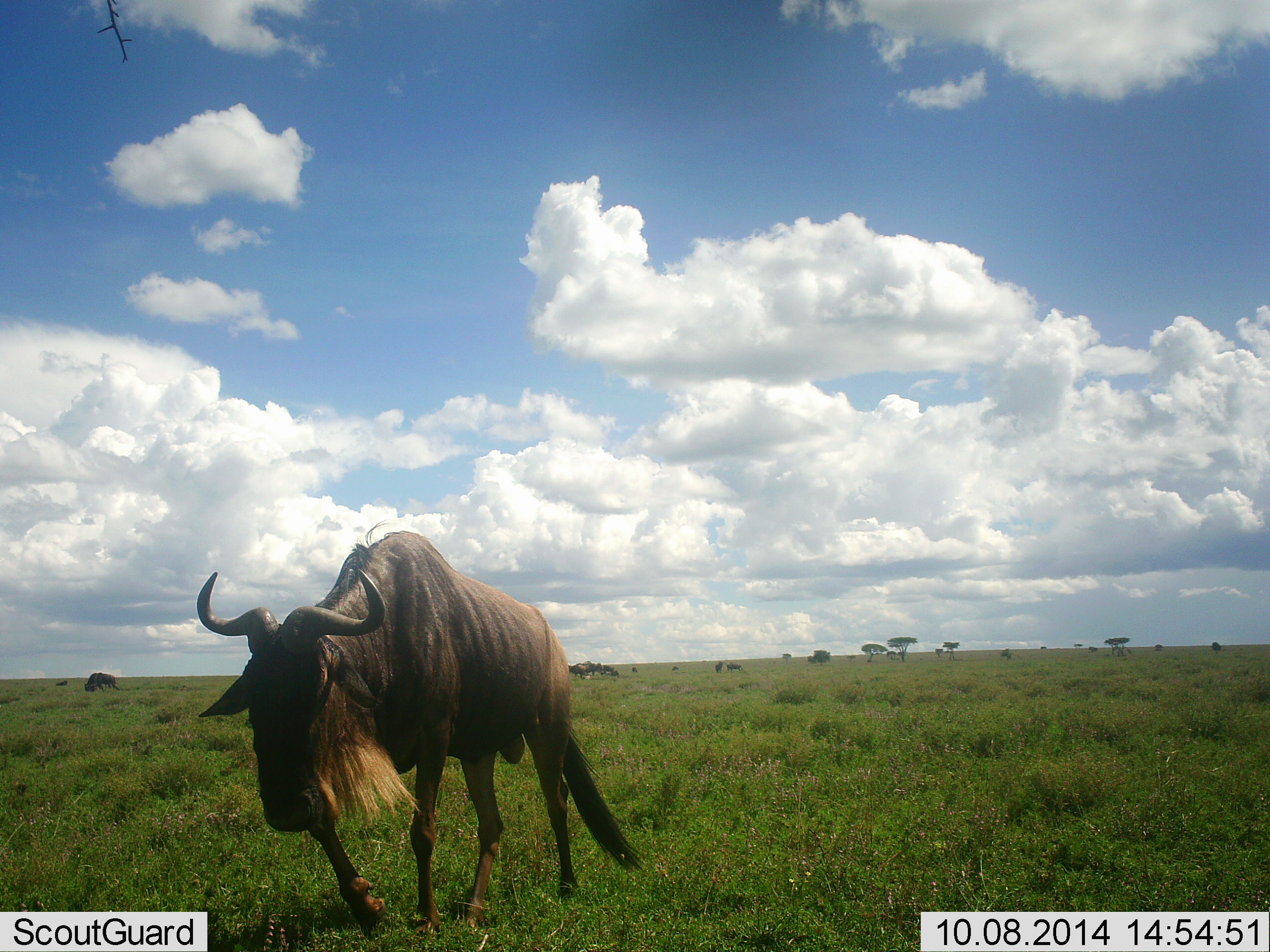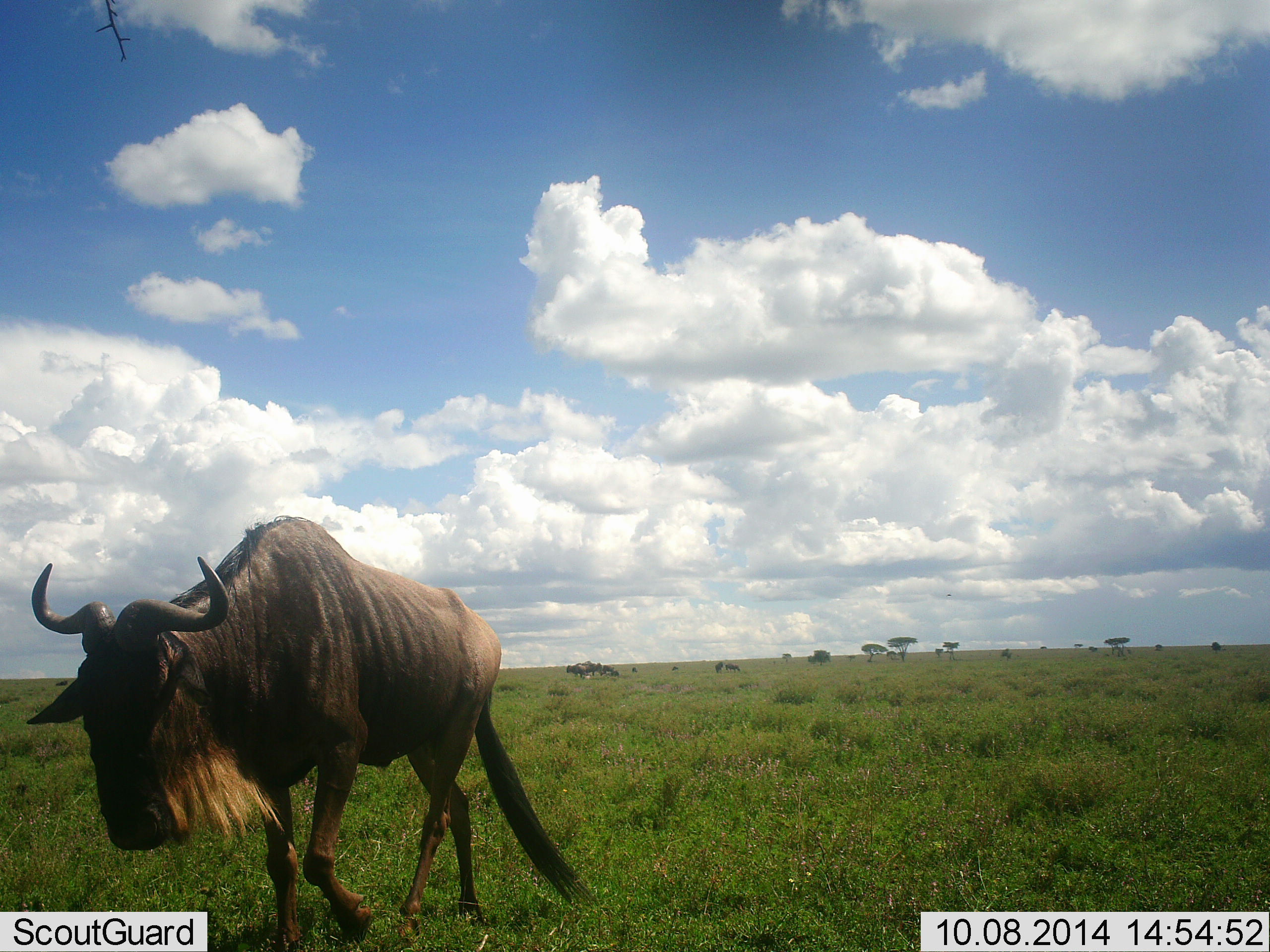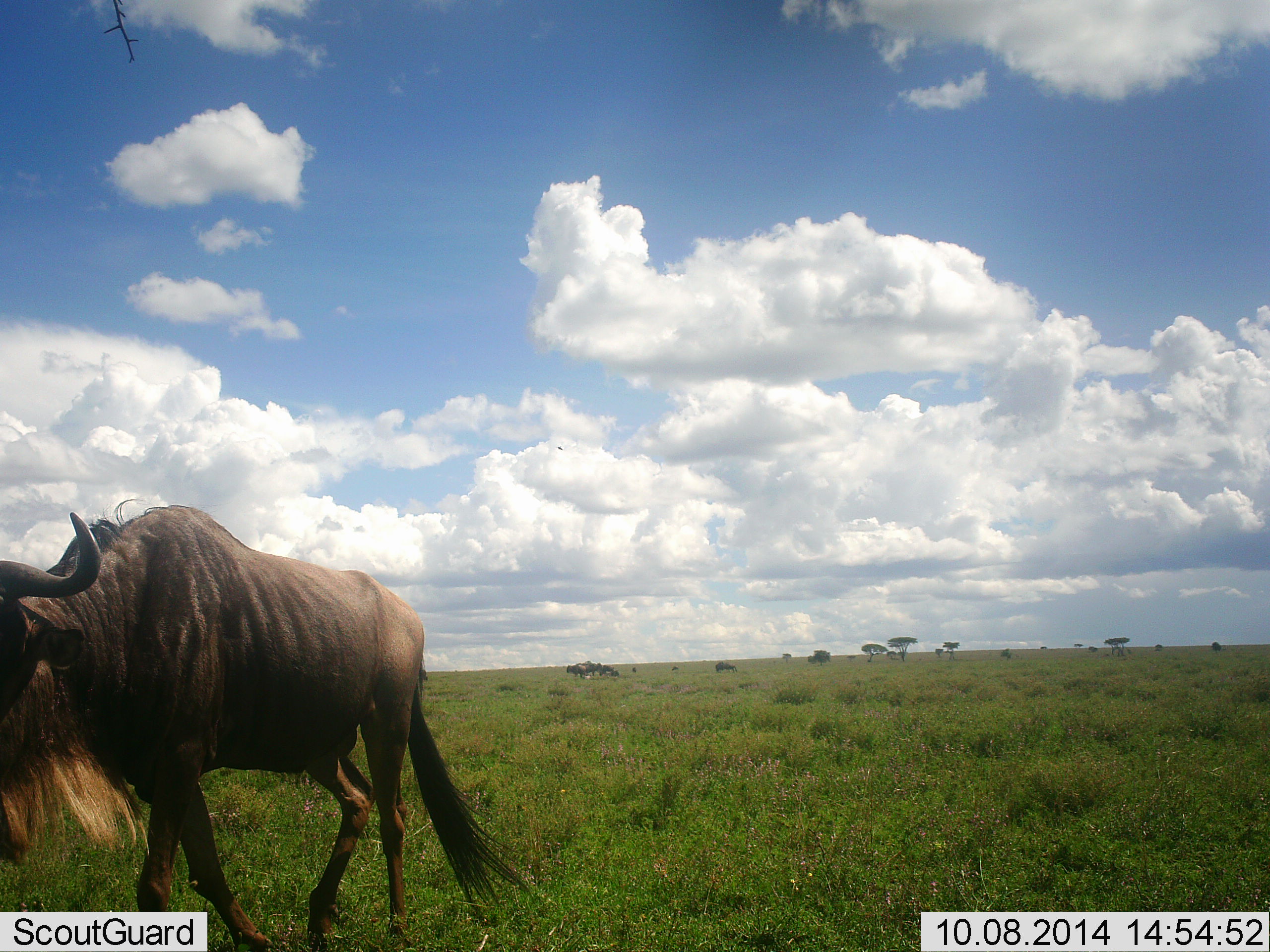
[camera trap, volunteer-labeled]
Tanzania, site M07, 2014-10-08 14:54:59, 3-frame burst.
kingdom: Animalia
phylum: Chordata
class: Mammalia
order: Artiodactyla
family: Bovidae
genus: Connochaetes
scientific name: Connochaetes taurinus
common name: blue wildebeest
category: wildebeest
Wildebeest (blue wildebeest) (Connochaetes taurinus), count 1. Behavior (volunteer vote fractions): standing 10%, resting 0%, moving 90%, interacting 0%. Young present (vote fraction): 0%. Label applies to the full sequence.